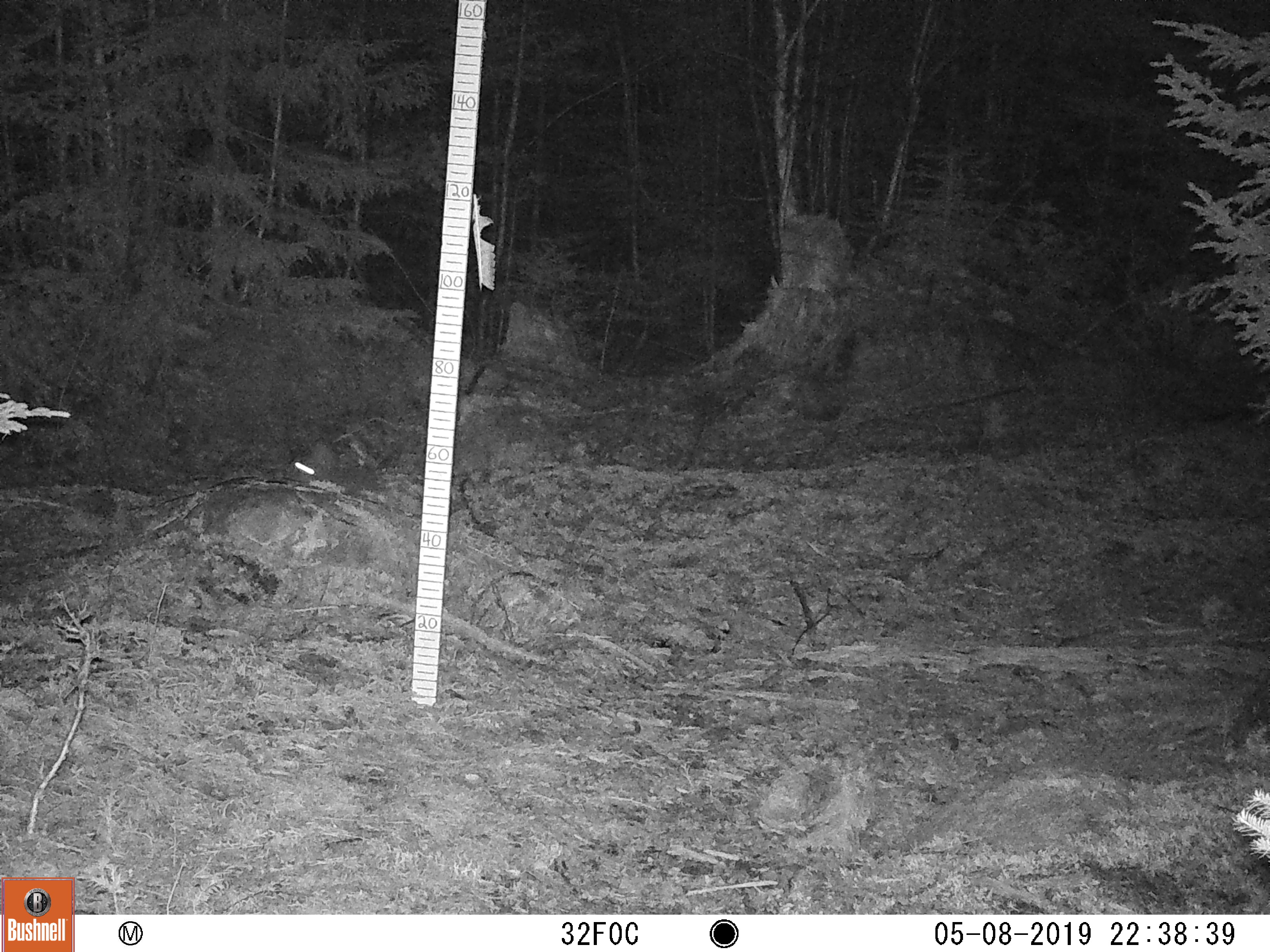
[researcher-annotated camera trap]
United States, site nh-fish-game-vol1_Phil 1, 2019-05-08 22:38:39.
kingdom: Animalia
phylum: Chordata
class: Mammalia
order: Lagomorpha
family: Leporidae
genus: Lepus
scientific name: Lepus americanus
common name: snowshoe hare